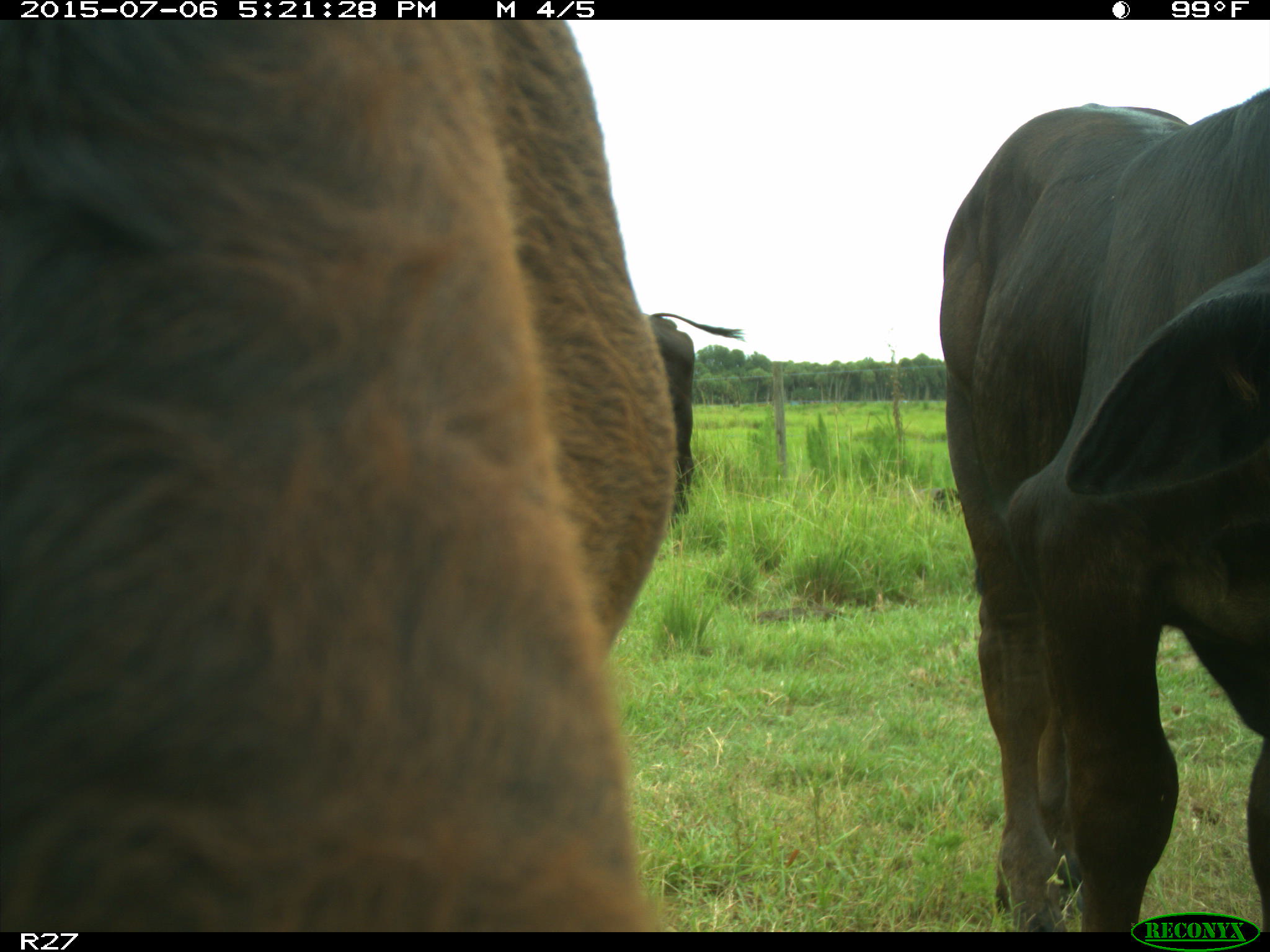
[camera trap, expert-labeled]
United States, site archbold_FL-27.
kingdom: Animalia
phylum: Chordata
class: Mammalia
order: Artiodactyla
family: Bovidae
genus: Bos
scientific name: Bos taurus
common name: domestic cow